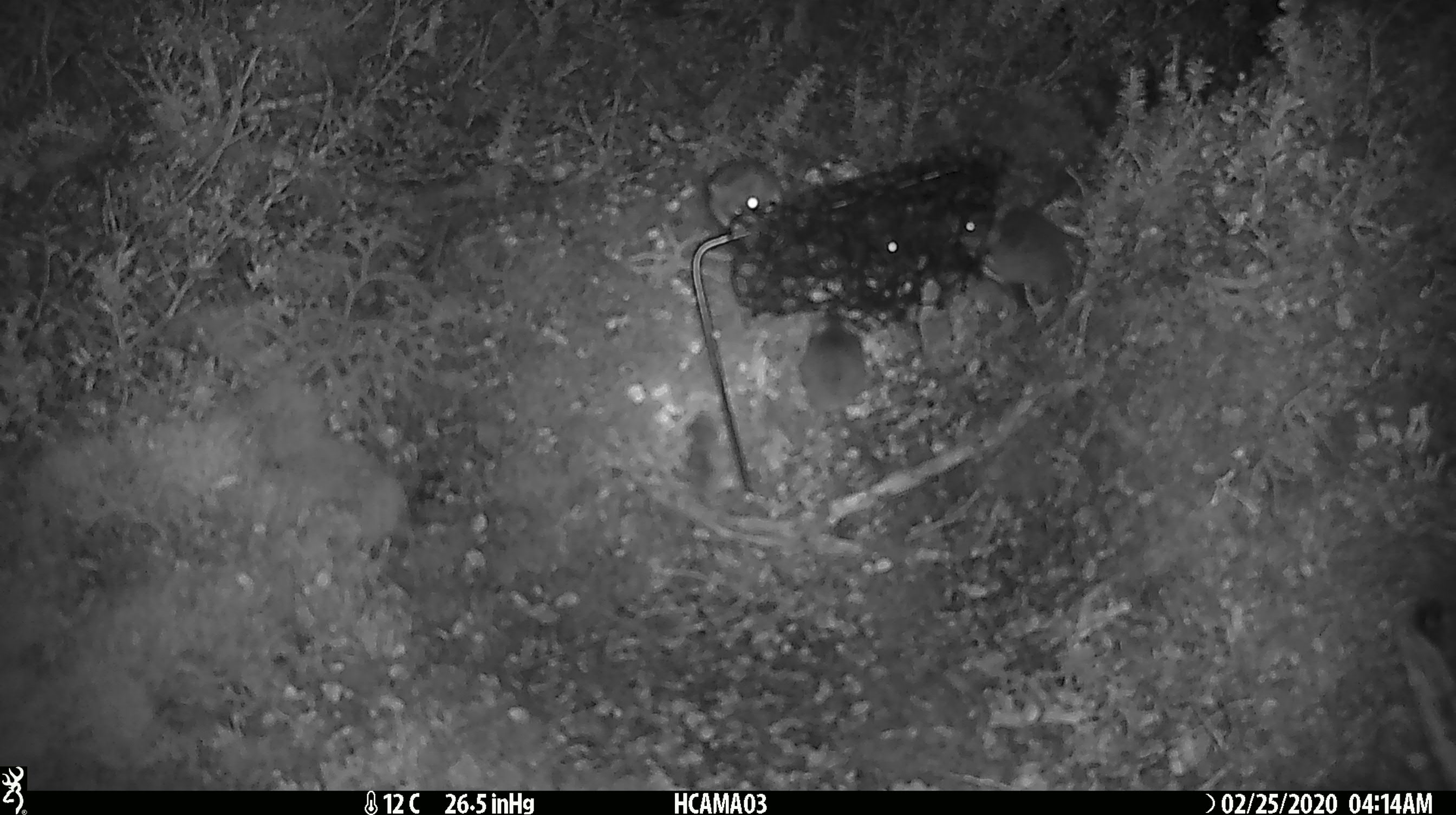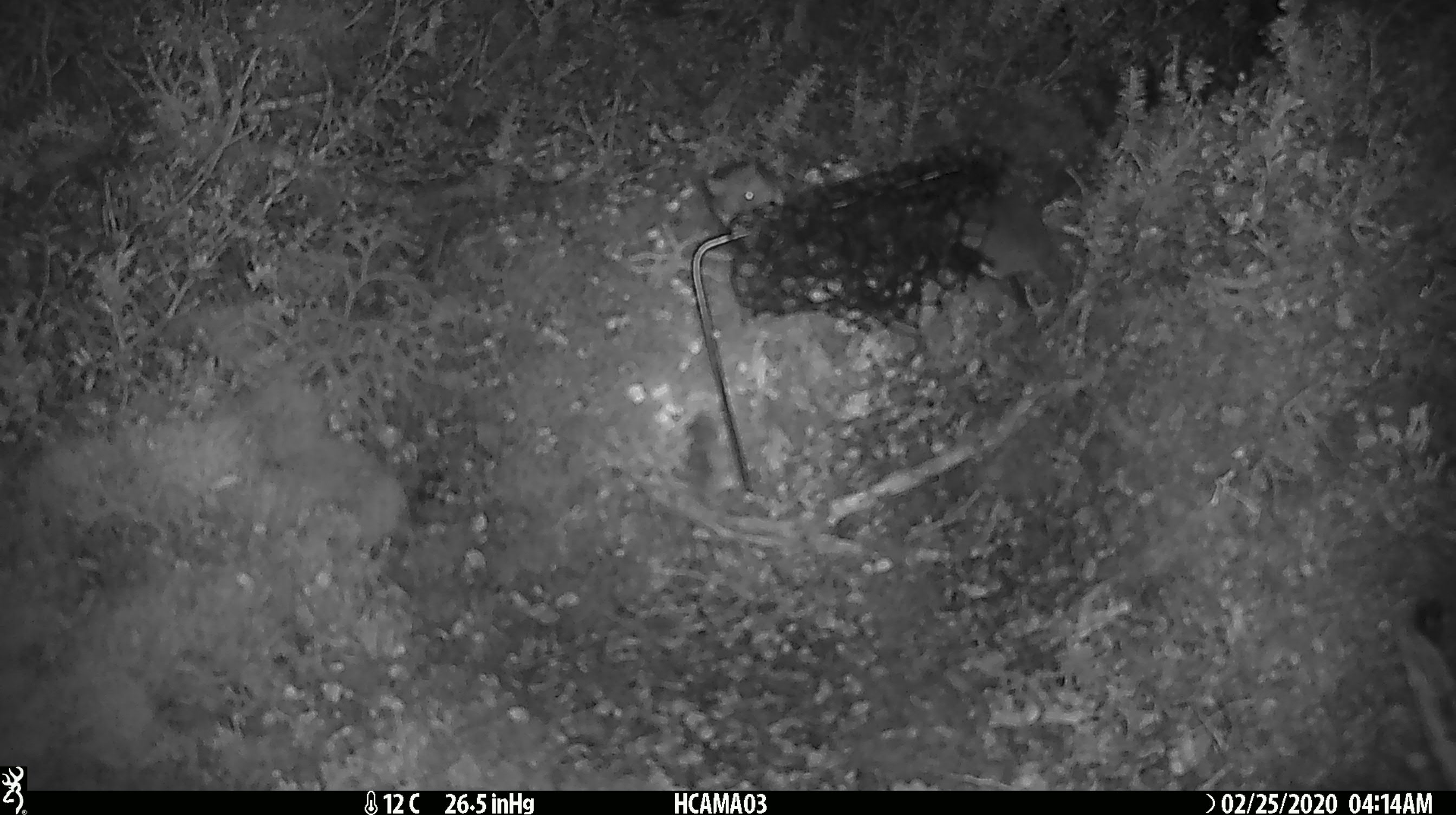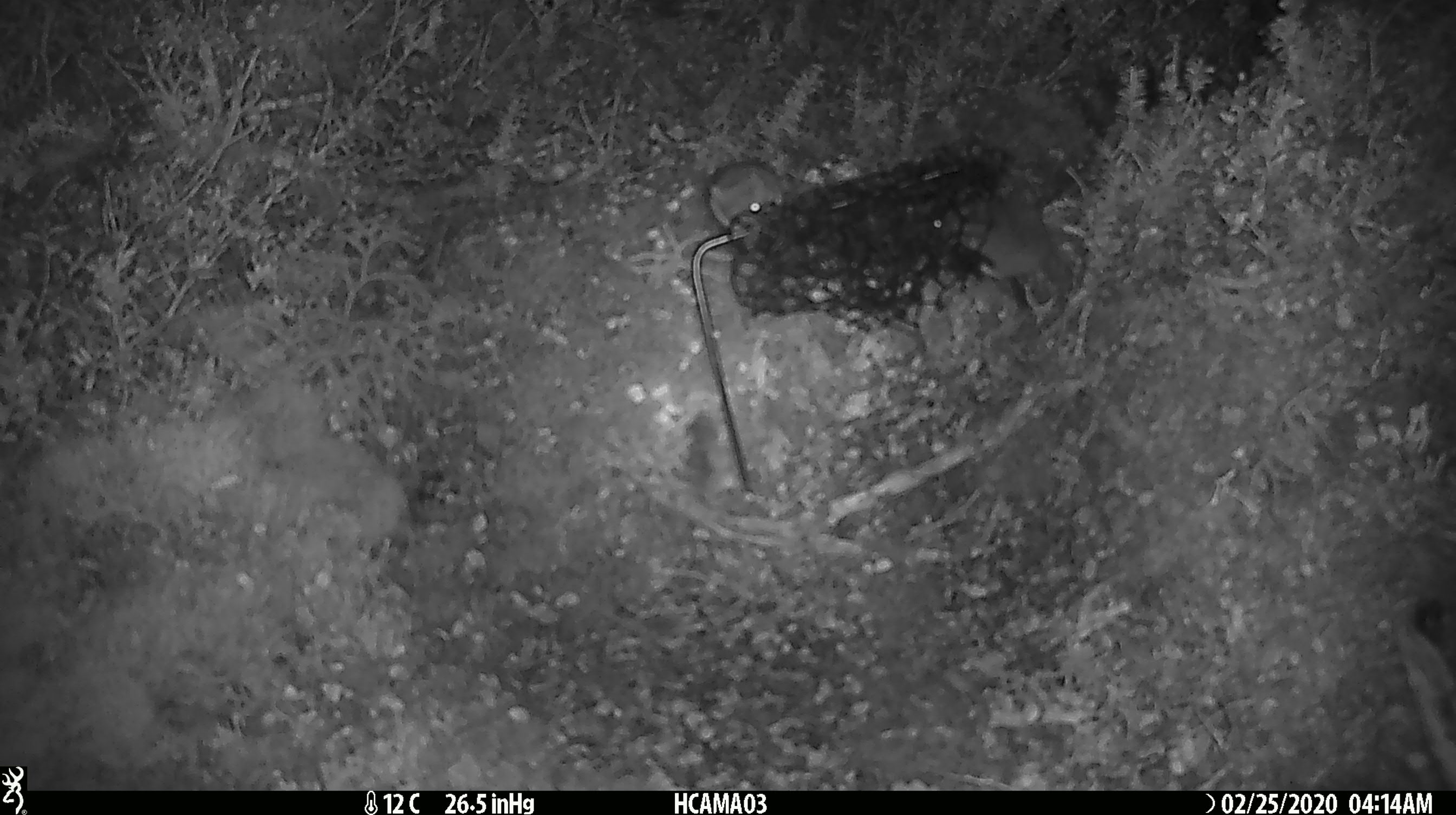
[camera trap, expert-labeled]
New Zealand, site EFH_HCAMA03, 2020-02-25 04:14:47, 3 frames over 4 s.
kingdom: Animalia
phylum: Chordata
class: Mammalia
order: Rodentia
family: Muridae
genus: Mus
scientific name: Mus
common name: mouse